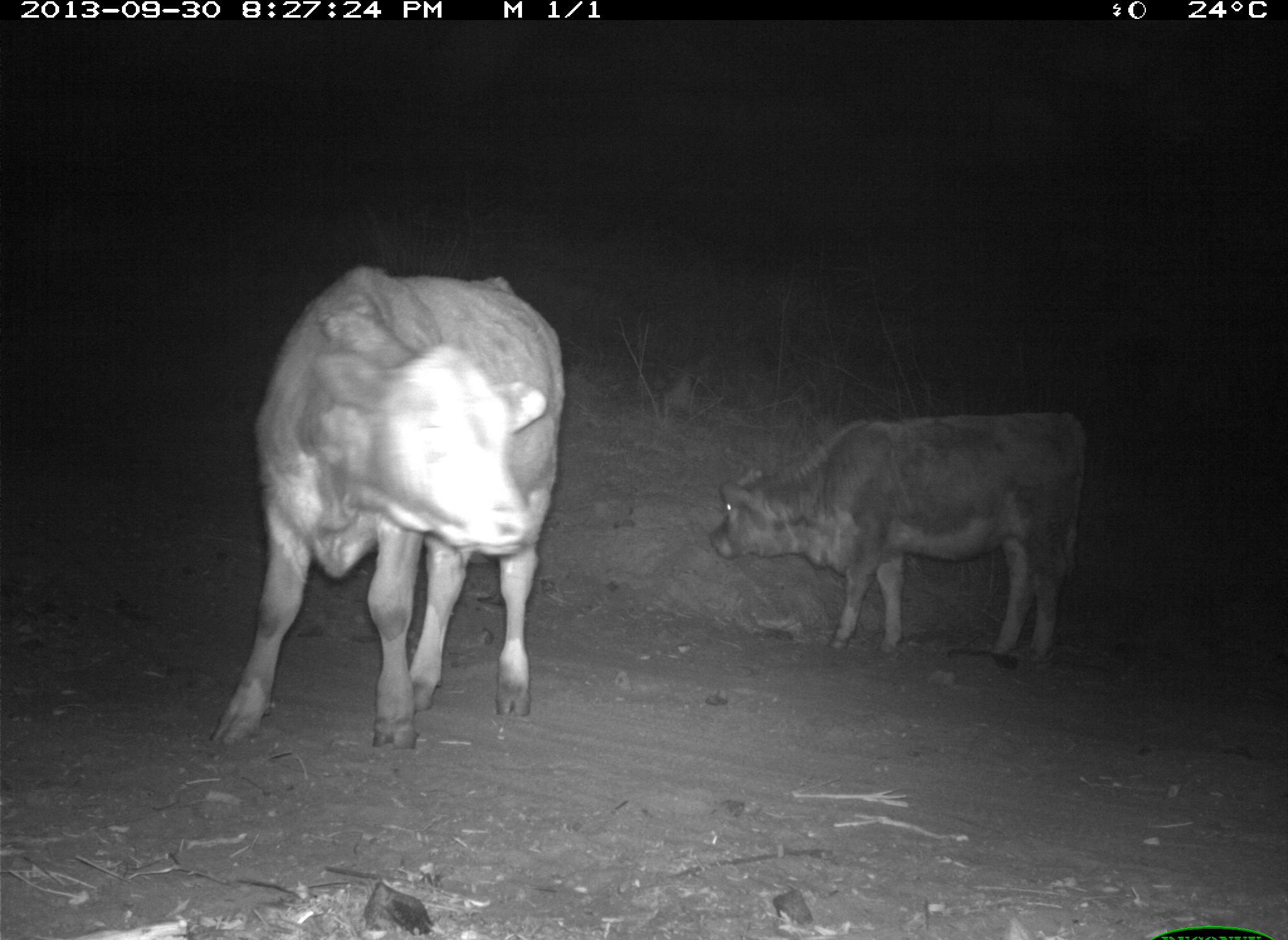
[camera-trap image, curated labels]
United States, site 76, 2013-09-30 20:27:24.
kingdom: Animalia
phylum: Chordata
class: Mammalia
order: Artiodactyla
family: Bovidae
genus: Bos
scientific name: Bos taurus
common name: cow